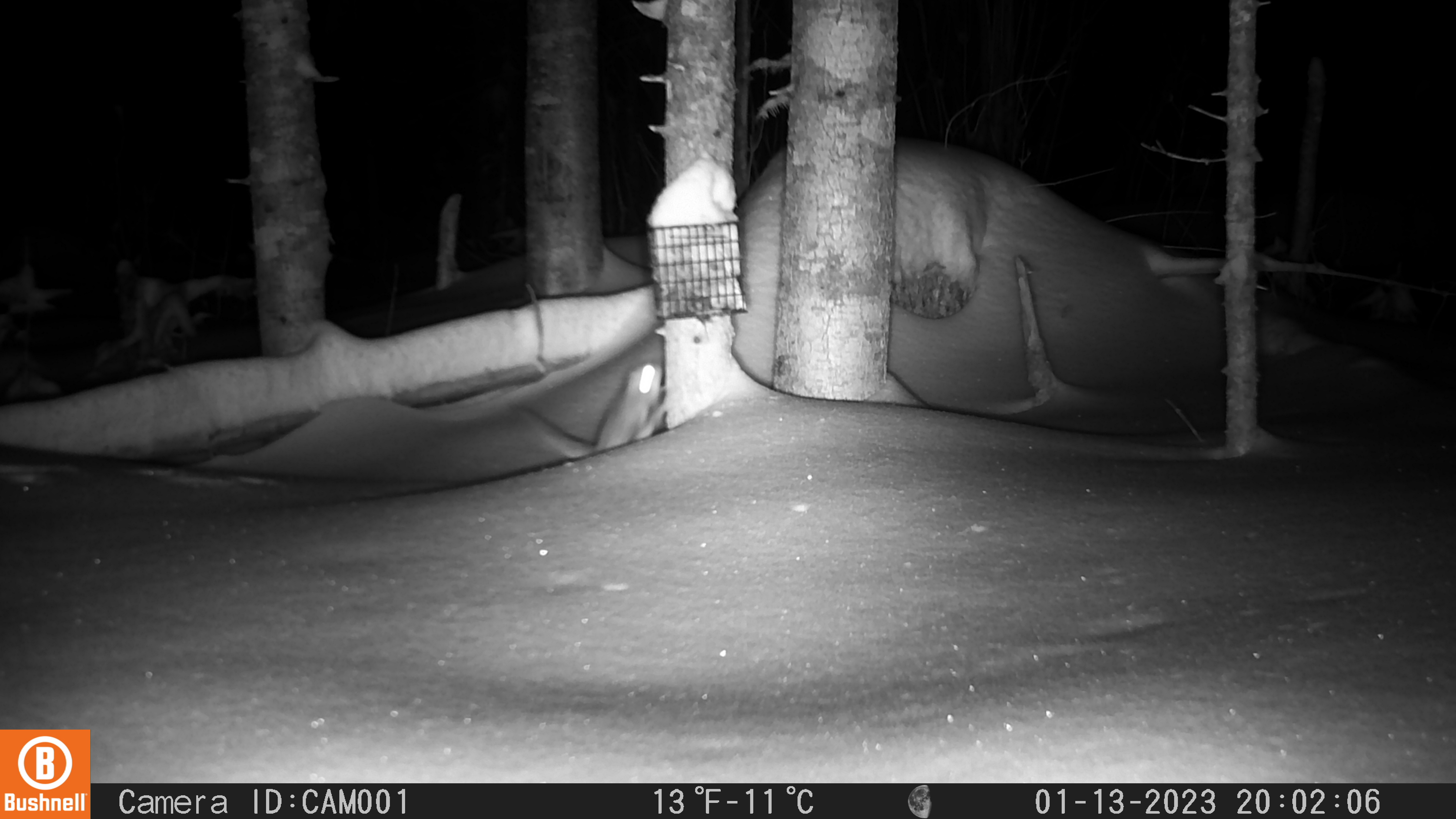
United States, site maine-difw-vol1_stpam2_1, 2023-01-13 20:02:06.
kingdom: Animalia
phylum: Chordata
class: Mammalia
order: Rodentia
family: Sciuridae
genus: Glaucomys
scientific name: Glaucomys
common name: flying squirrel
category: flying squirrel sp.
Flying squirrel sp. (flying squirrel) (Glaucomys).